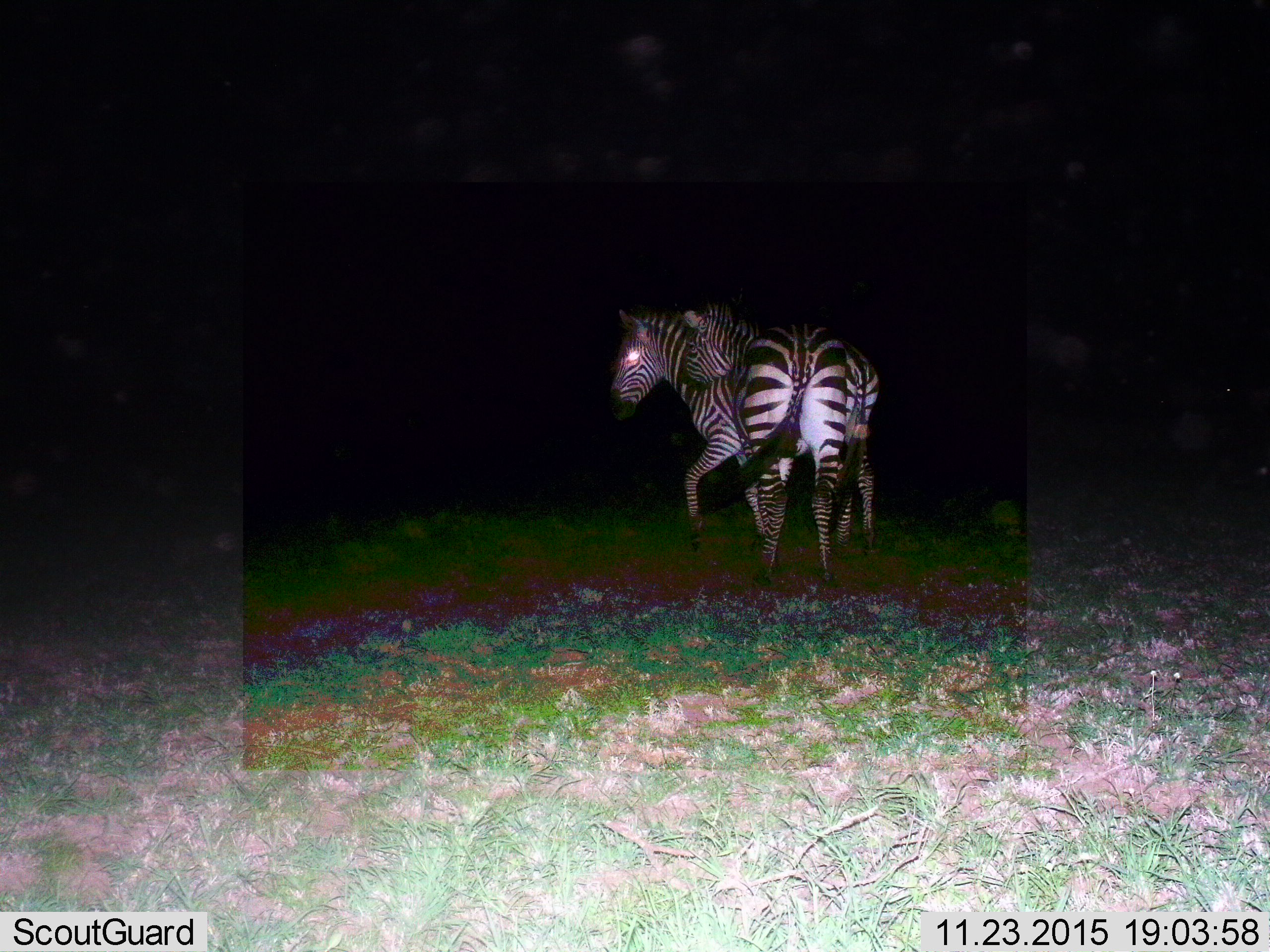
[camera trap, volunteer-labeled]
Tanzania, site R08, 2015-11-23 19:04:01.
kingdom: Animalia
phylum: Chordata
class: Mammalia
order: Perissodactyla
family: Equidae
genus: Equus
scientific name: Equus quagga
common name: plains zebra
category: zebra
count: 2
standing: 78%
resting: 0%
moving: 33%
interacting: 33%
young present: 0%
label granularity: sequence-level